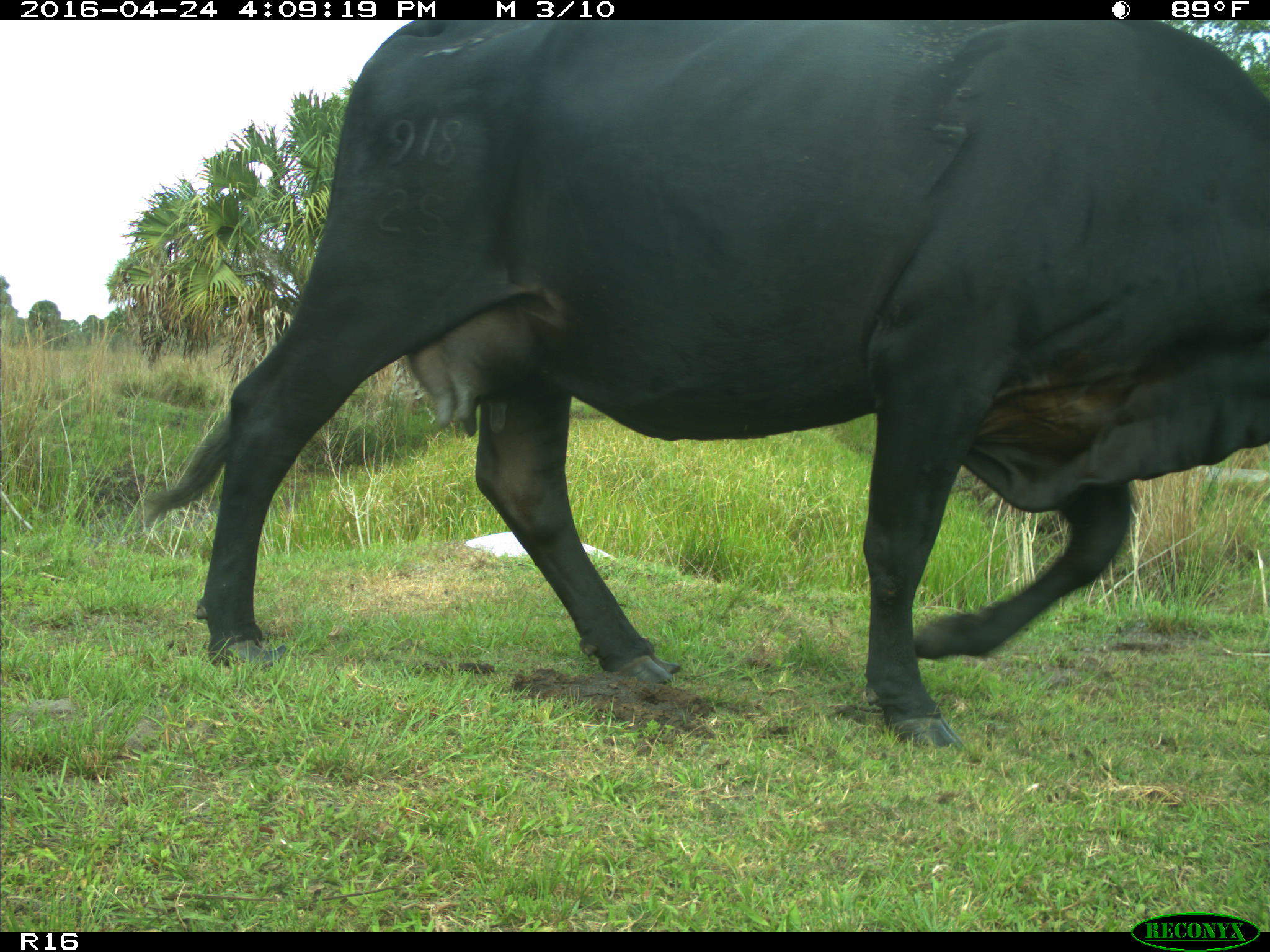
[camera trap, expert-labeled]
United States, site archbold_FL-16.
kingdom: Animalia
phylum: Chordata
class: Mammalia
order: Artiodactyla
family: Bovidae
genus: Bos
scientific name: Bos taurus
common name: domestic cow